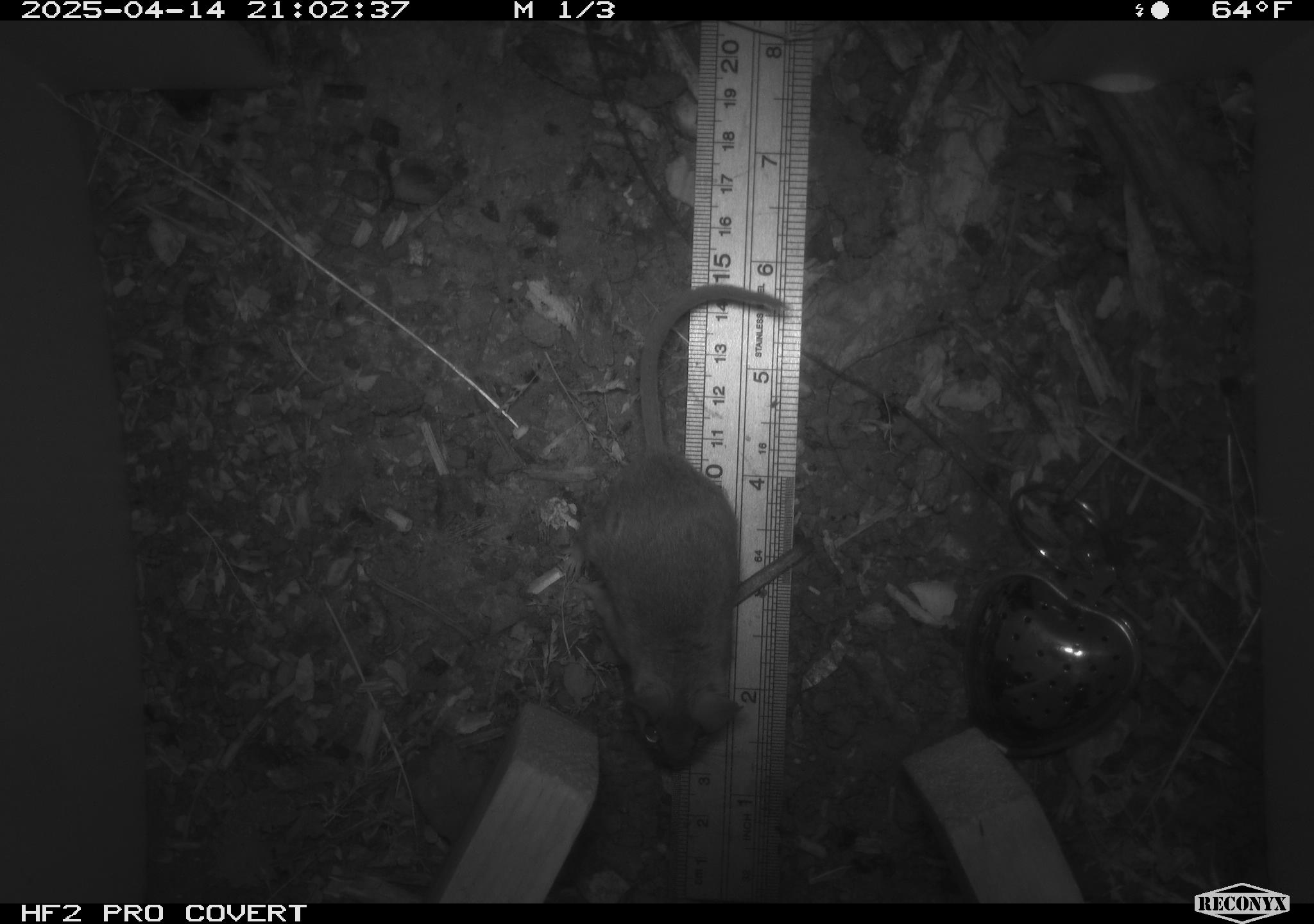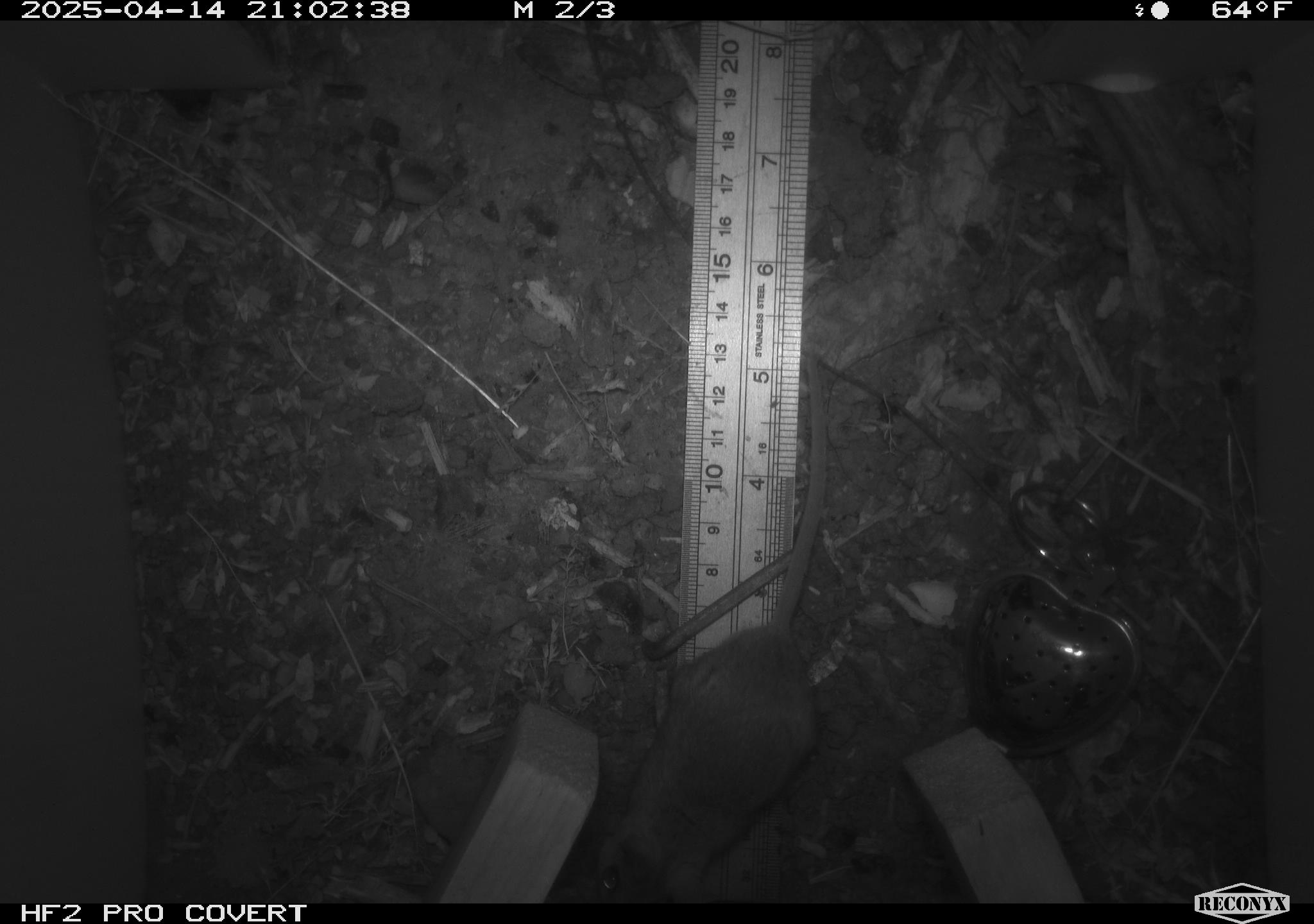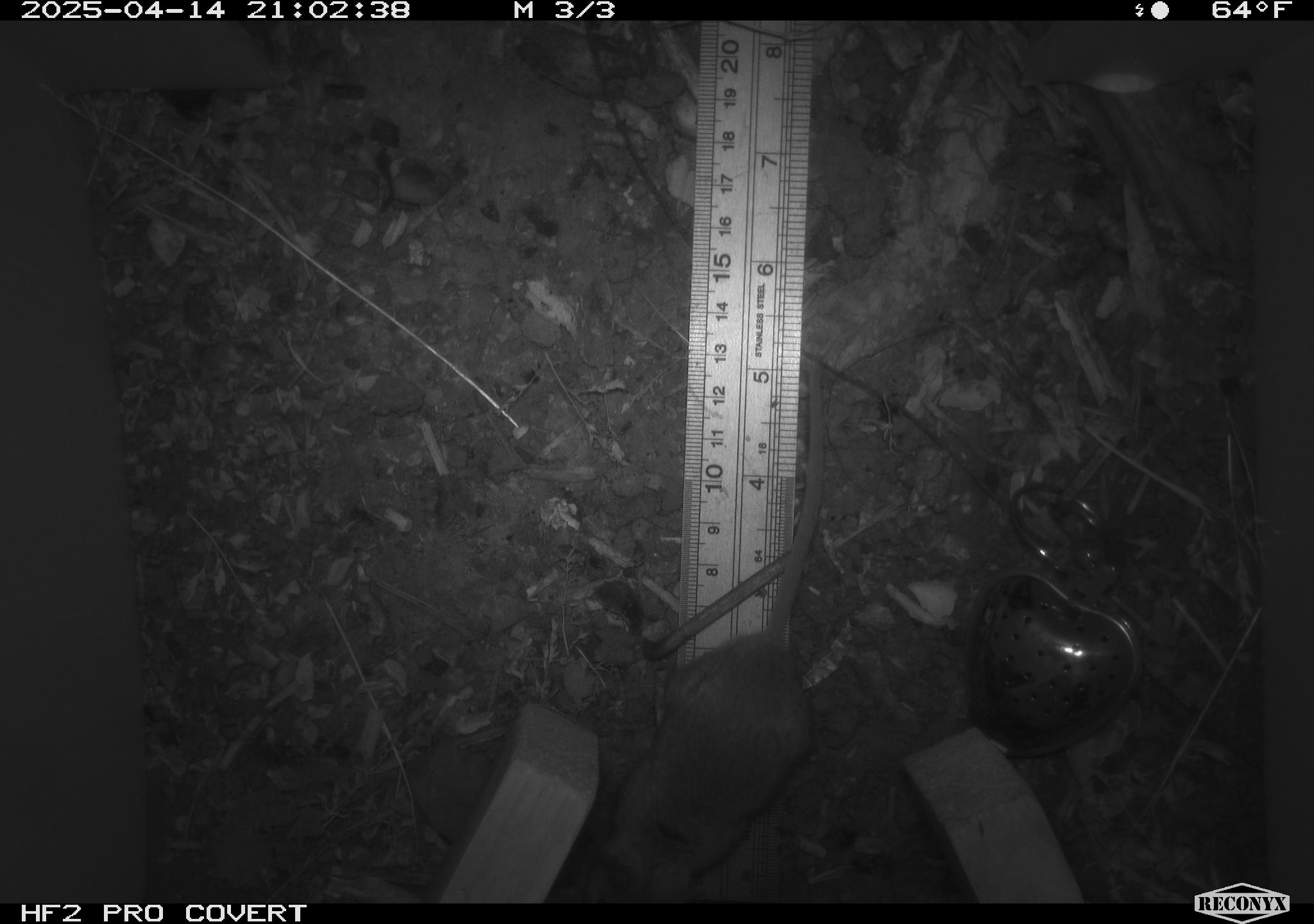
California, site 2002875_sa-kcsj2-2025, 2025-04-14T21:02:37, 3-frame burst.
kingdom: Animalia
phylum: Chordata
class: Mammalia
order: Rodentia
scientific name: Rodentia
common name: rodent